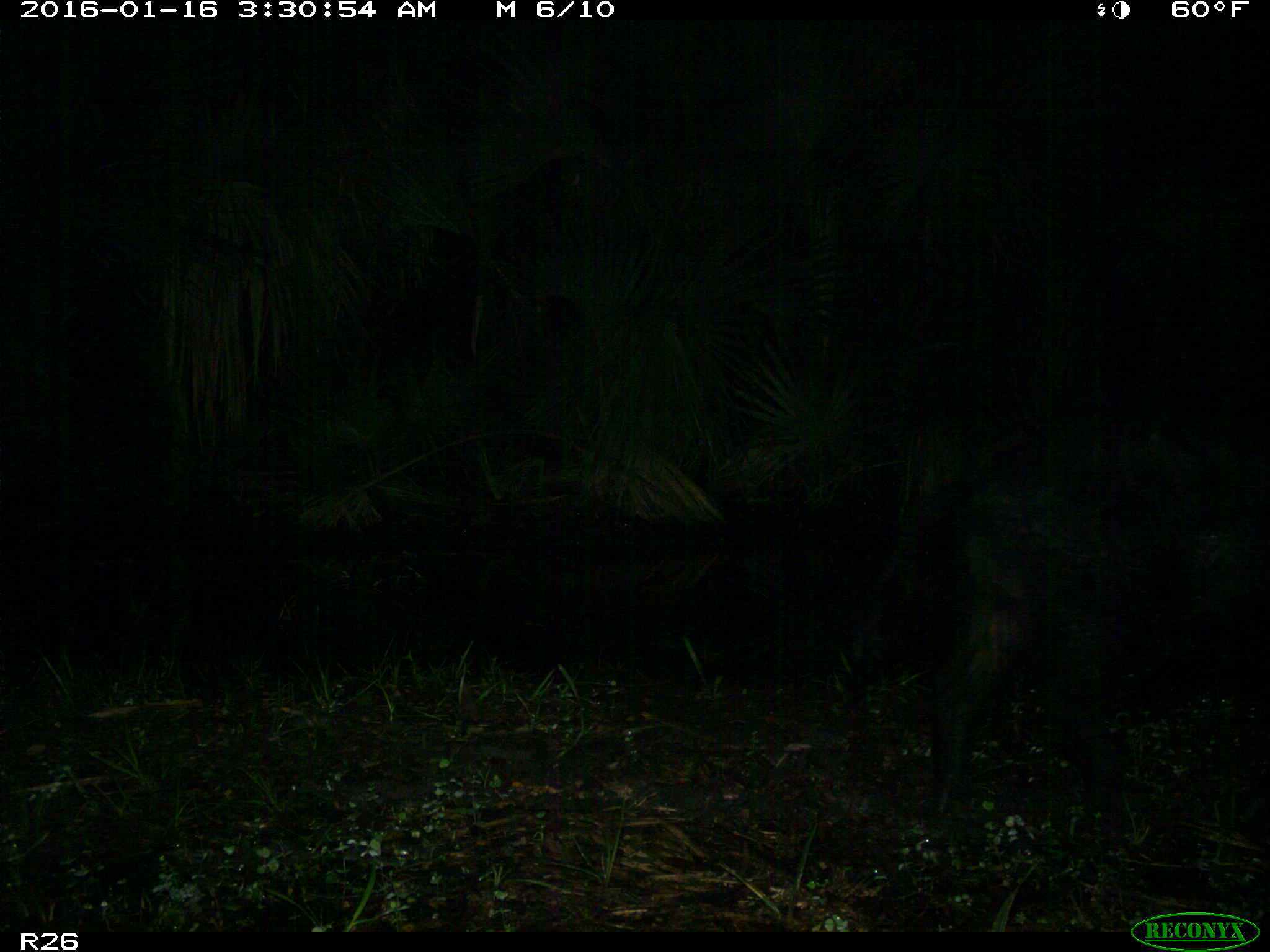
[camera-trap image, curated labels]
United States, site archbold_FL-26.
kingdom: Animalia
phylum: Chordata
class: Mammalia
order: Artiodactyla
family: Suidae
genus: Sus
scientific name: Sus scrofa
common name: wild boar